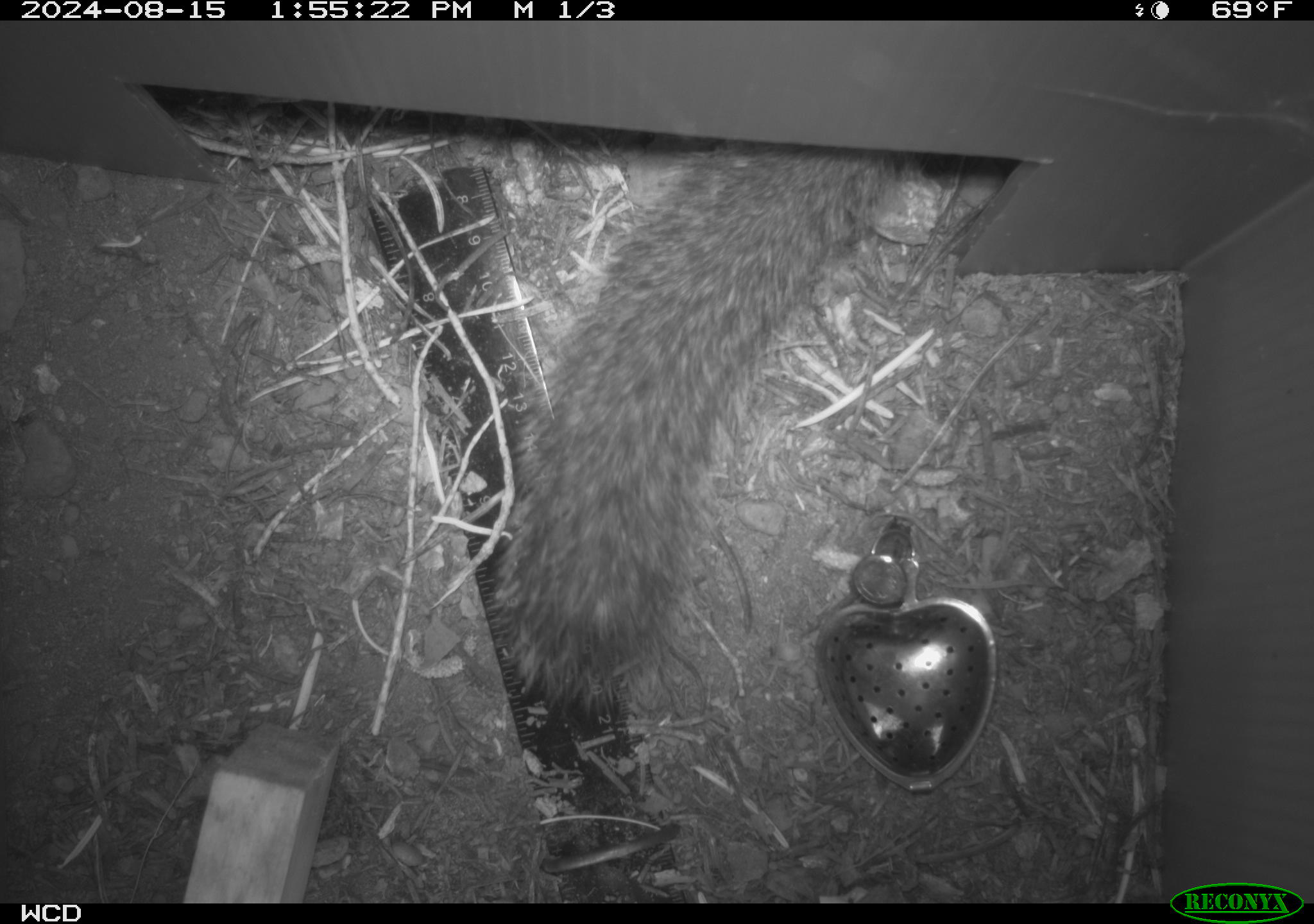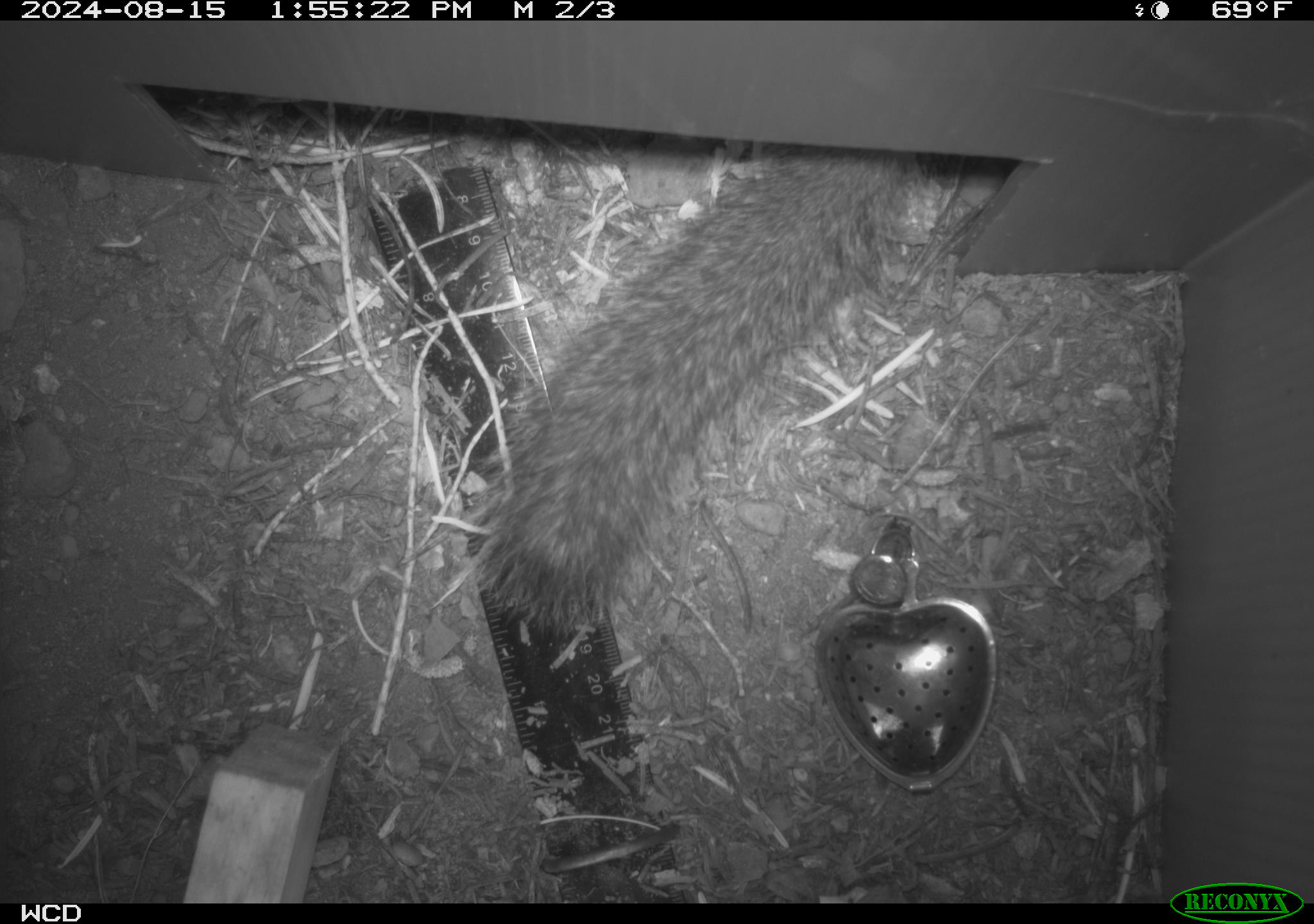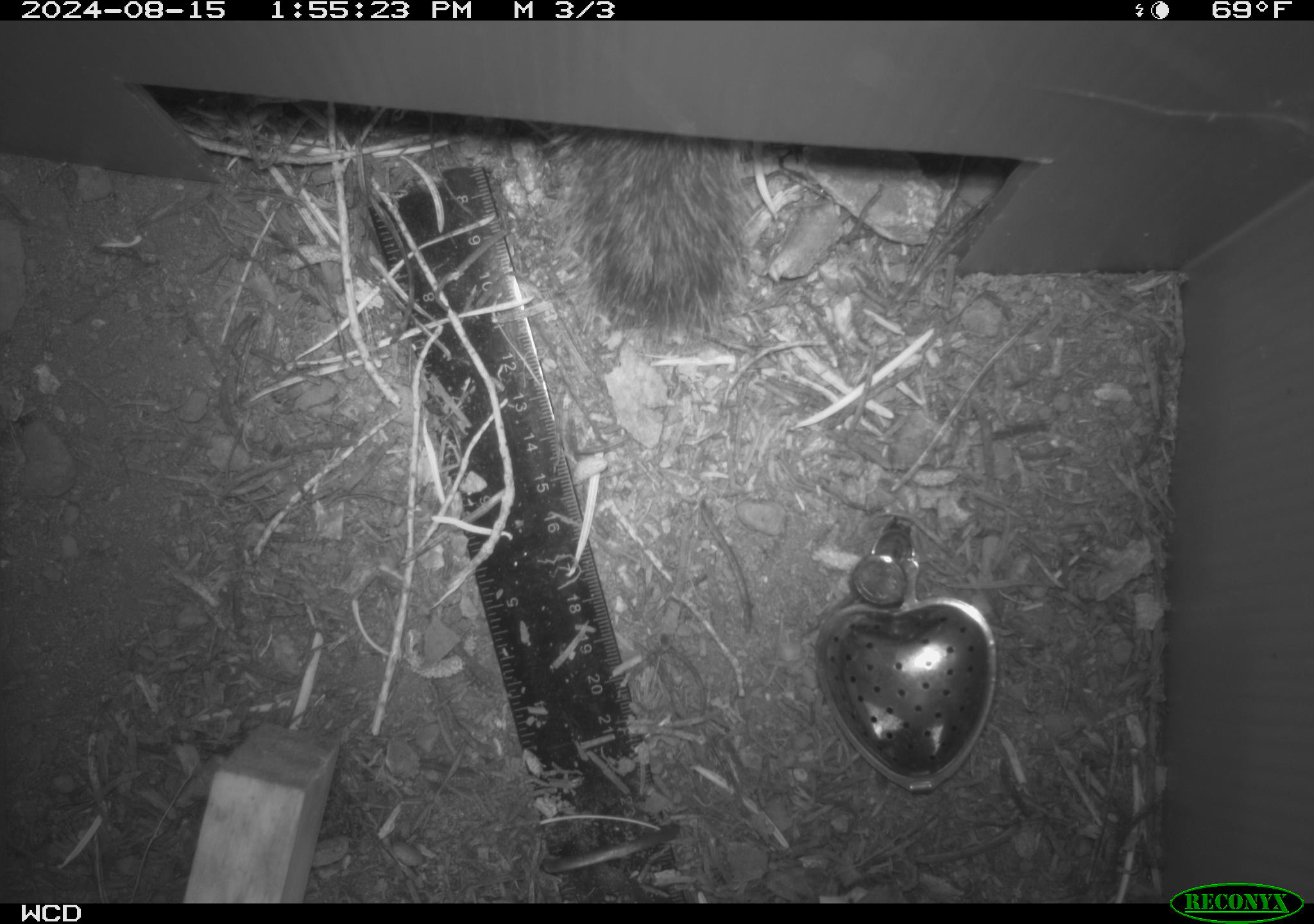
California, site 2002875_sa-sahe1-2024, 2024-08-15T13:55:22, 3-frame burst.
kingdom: Animalia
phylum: Chordata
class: Mammalia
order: Rodentia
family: Sciuridae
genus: Otospermophilus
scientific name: Otospermophilus beecheyi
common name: california ground squirrel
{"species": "california ground squirrel (Otospermophilus beecheyi)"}